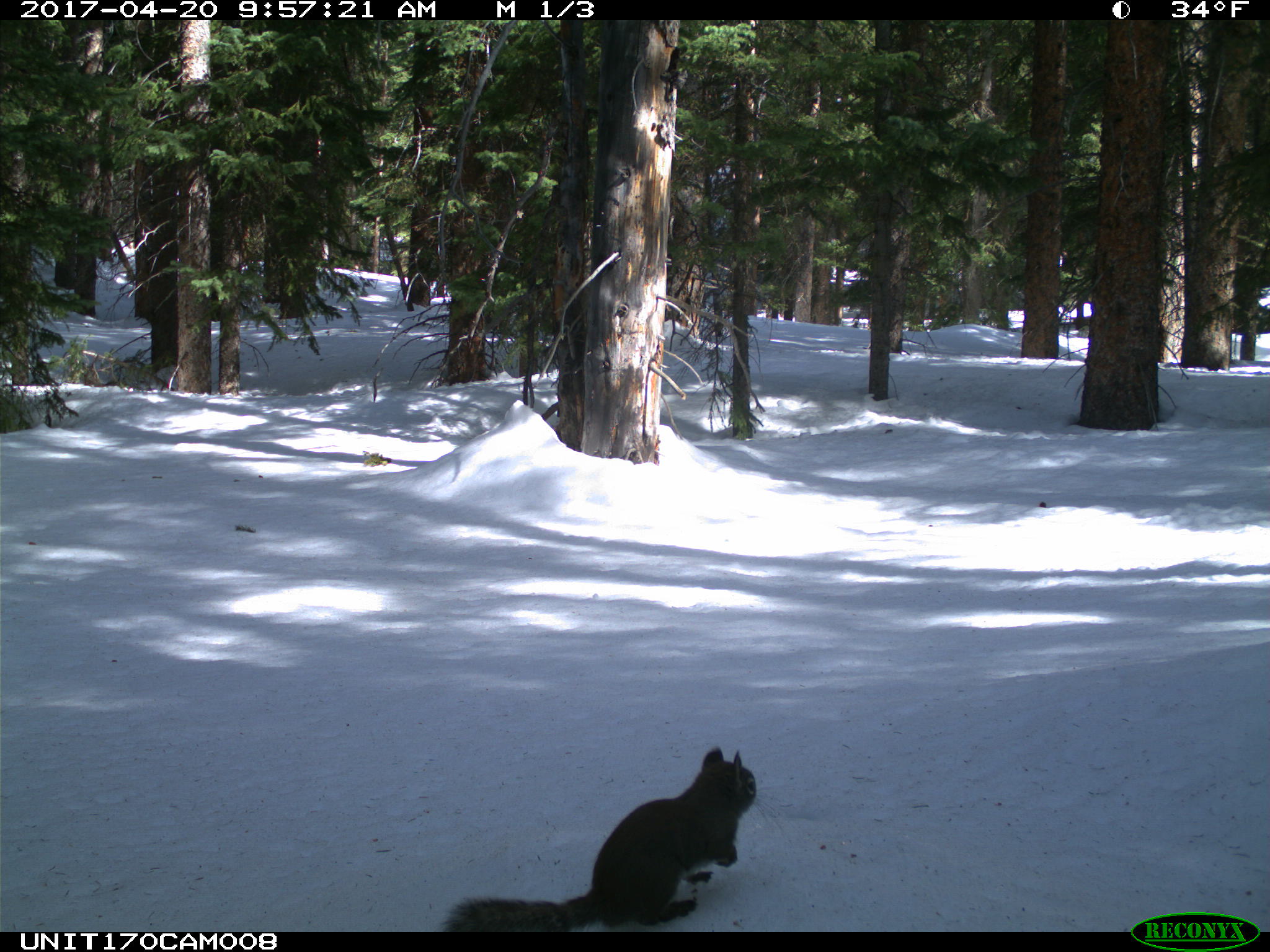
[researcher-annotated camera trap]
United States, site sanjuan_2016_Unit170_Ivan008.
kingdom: Animalia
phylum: Chordata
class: Mammalia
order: Rodentia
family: Sciuridae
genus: Tamiasciurus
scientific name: Tamiasciurus hudsonicus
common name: american red squirrel